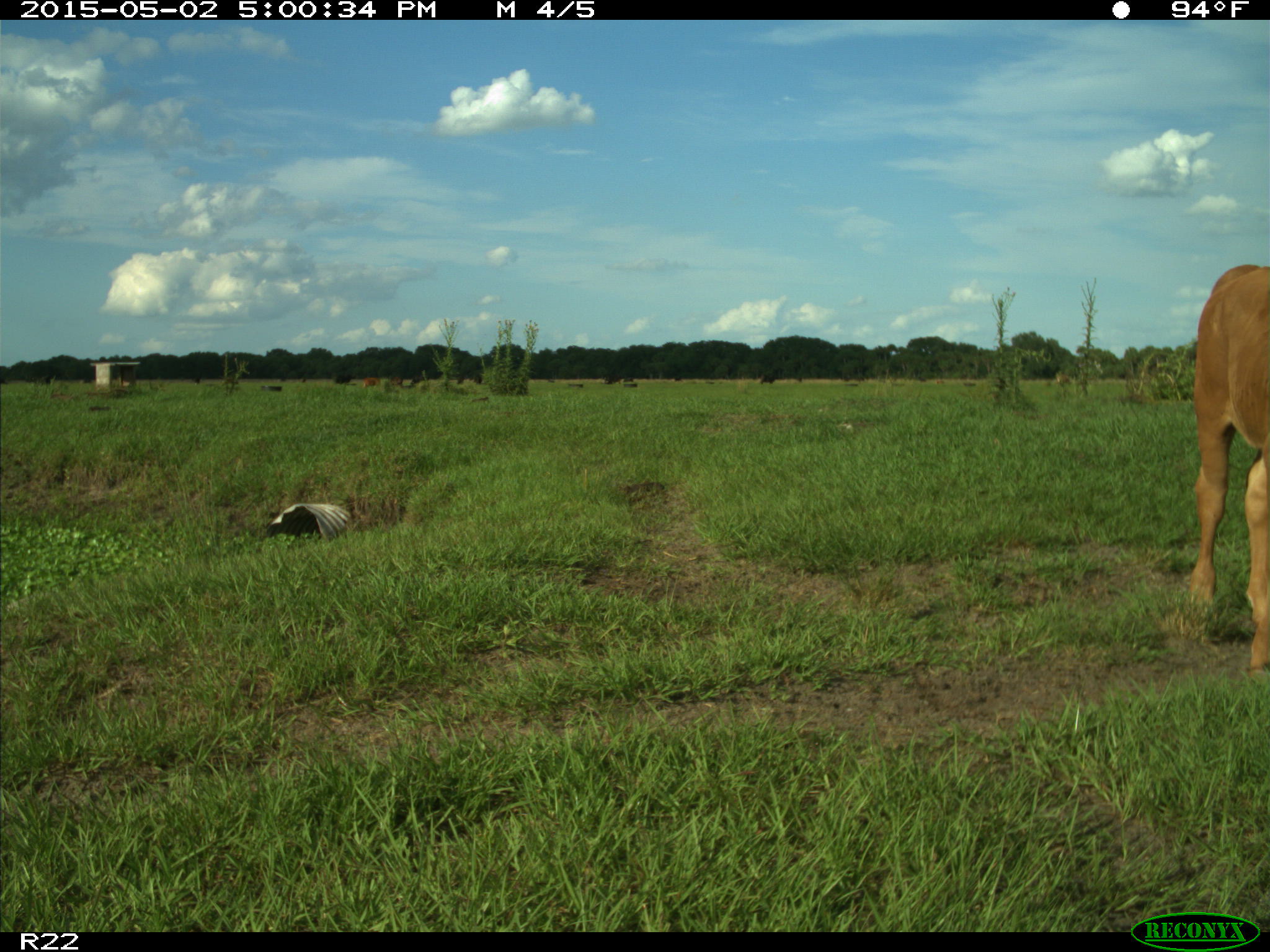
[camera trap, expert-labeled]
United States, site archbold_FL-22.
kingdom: Animalia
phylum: Chordata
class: Mammalia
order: Artiodactyla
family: Bovidae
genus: Bos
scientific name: Bos taurus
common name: domestic cow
Bos taurus (domestic cow).